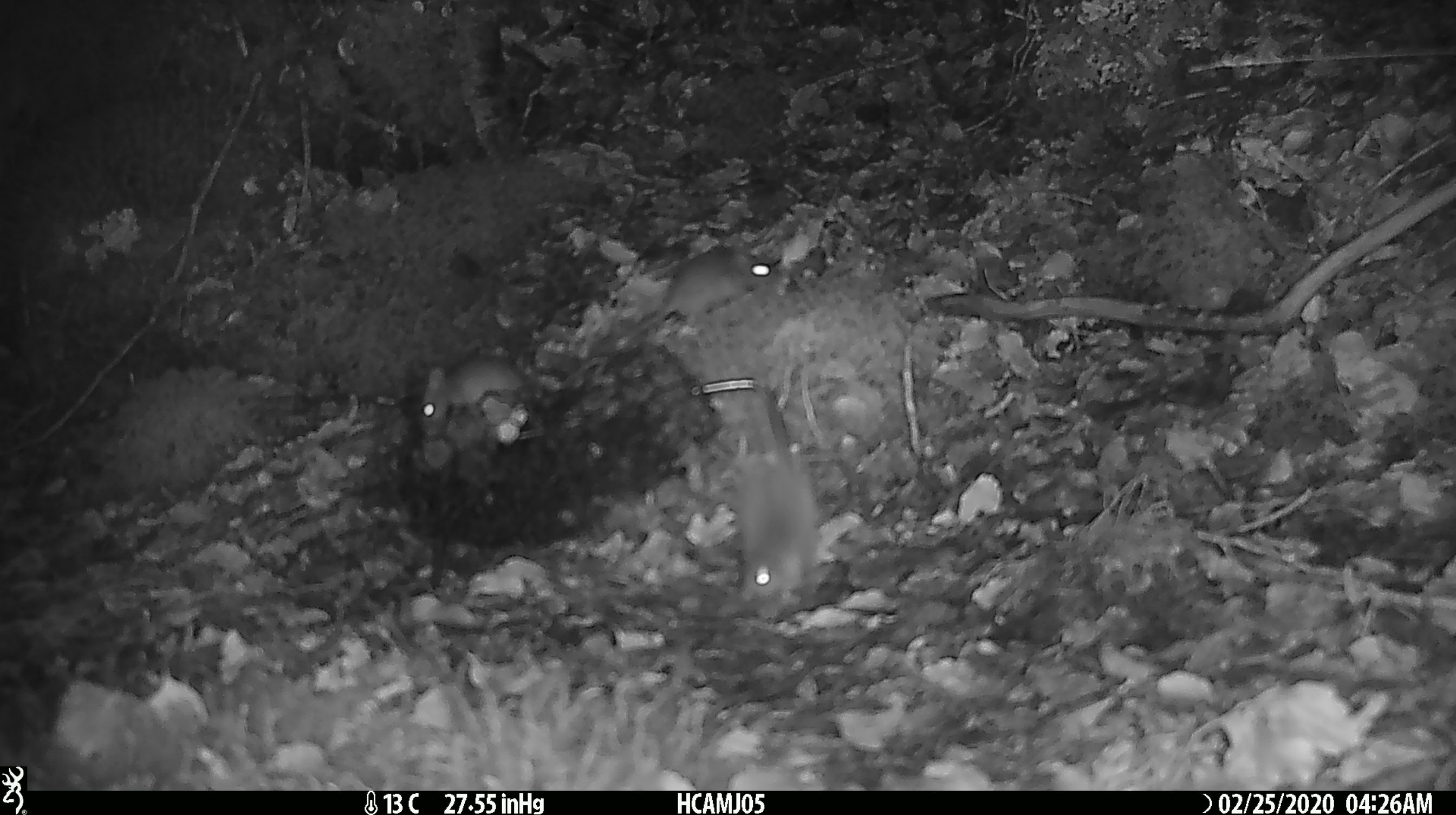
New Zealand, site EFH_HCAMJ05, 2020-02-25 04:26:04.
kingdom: Animalia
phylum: Chordata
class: Mammalia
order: Rodentia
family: Muridae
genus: Mus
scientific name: Mus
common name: mouse